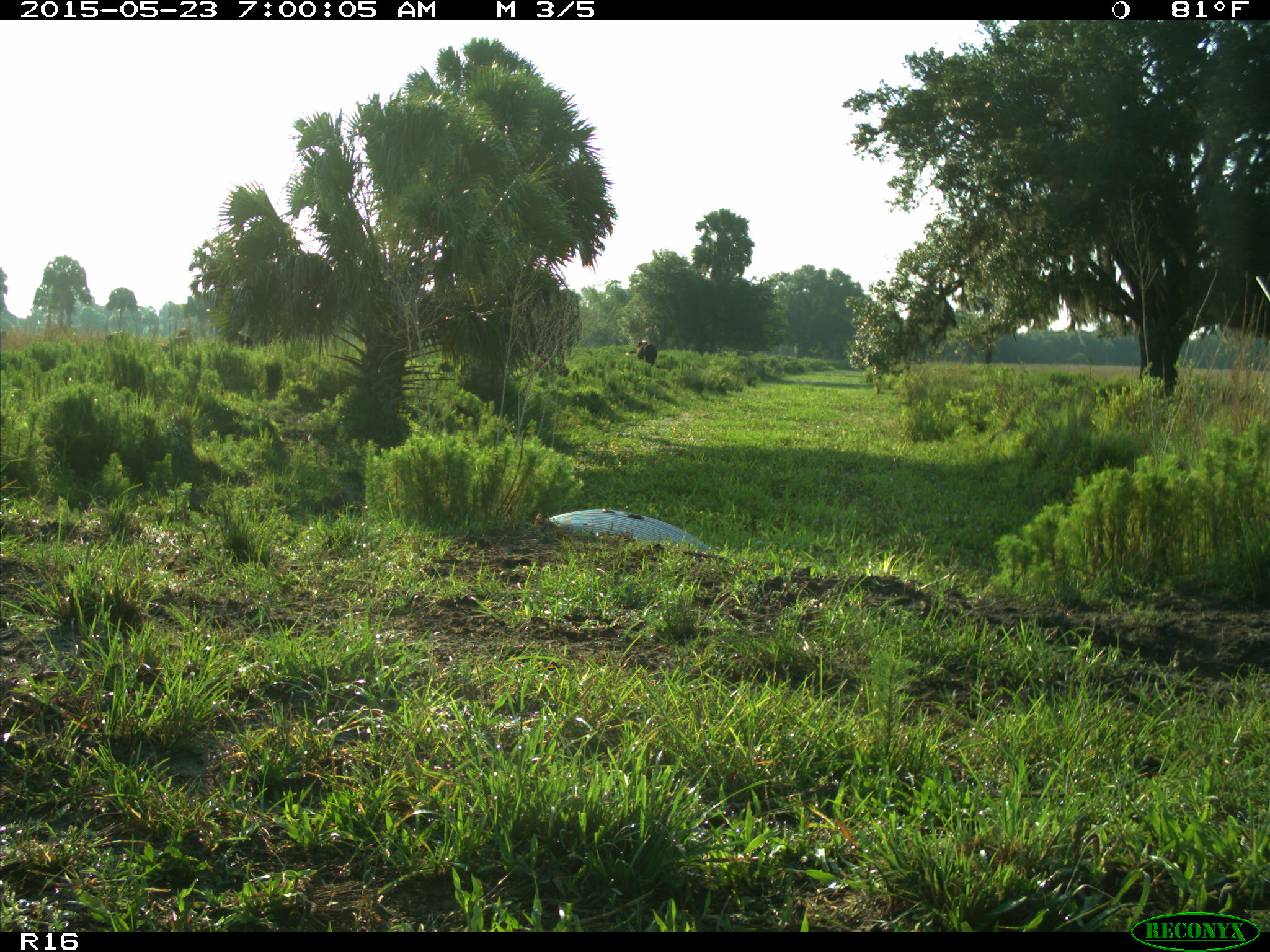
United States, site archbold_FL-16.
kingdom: Animalia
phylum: Chordata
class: Mammalia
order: Artiodactyla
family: Bovidae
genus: Bos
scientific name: Bos taurus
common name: domestic cow